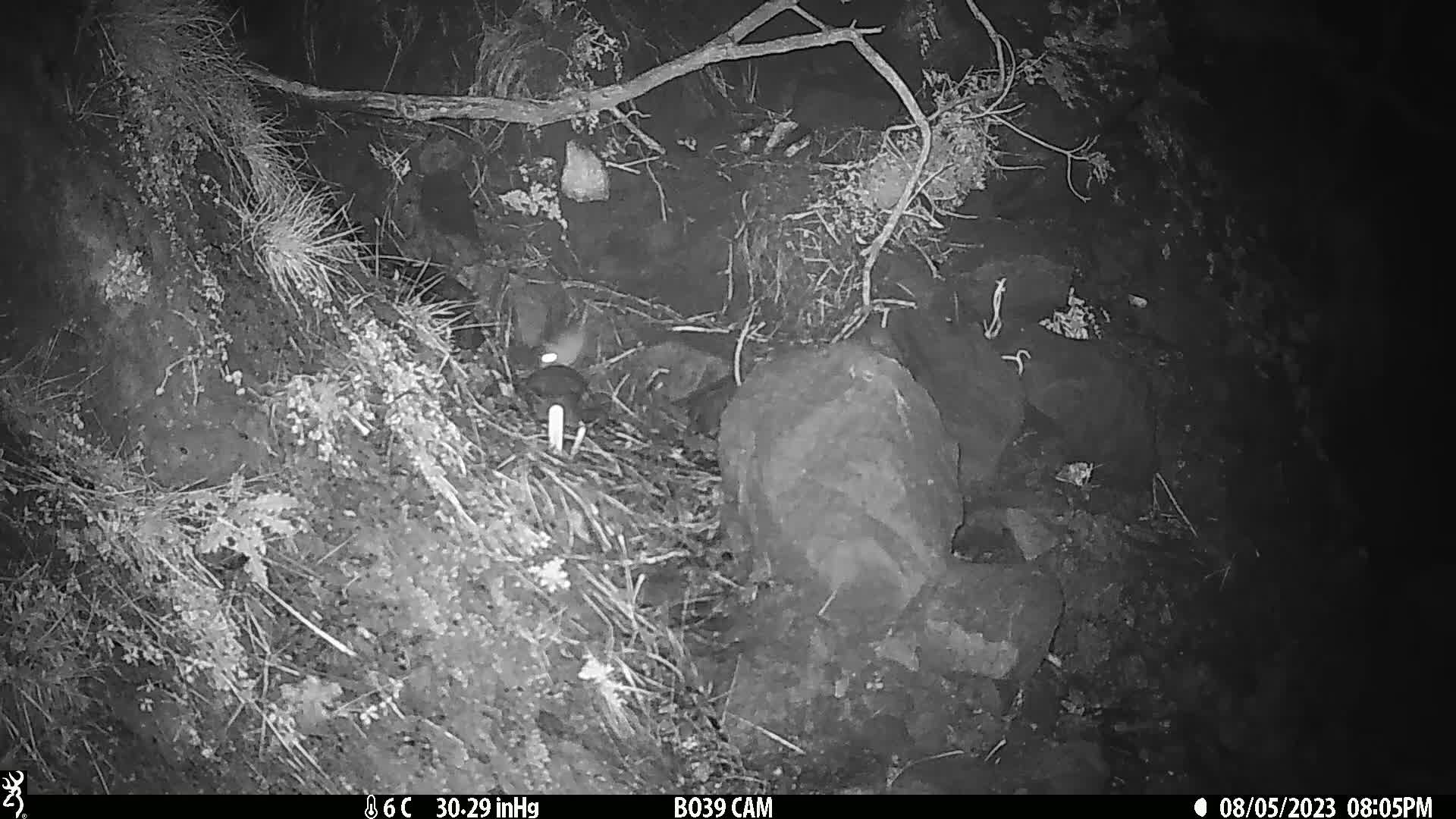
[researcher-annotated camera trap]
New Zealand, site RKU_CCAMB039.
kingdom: Animalia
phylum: Chordata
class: Mammalia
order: Rodentia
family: Muridae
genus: Rattus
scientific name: Rattus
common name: rat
Rat (Rattus).